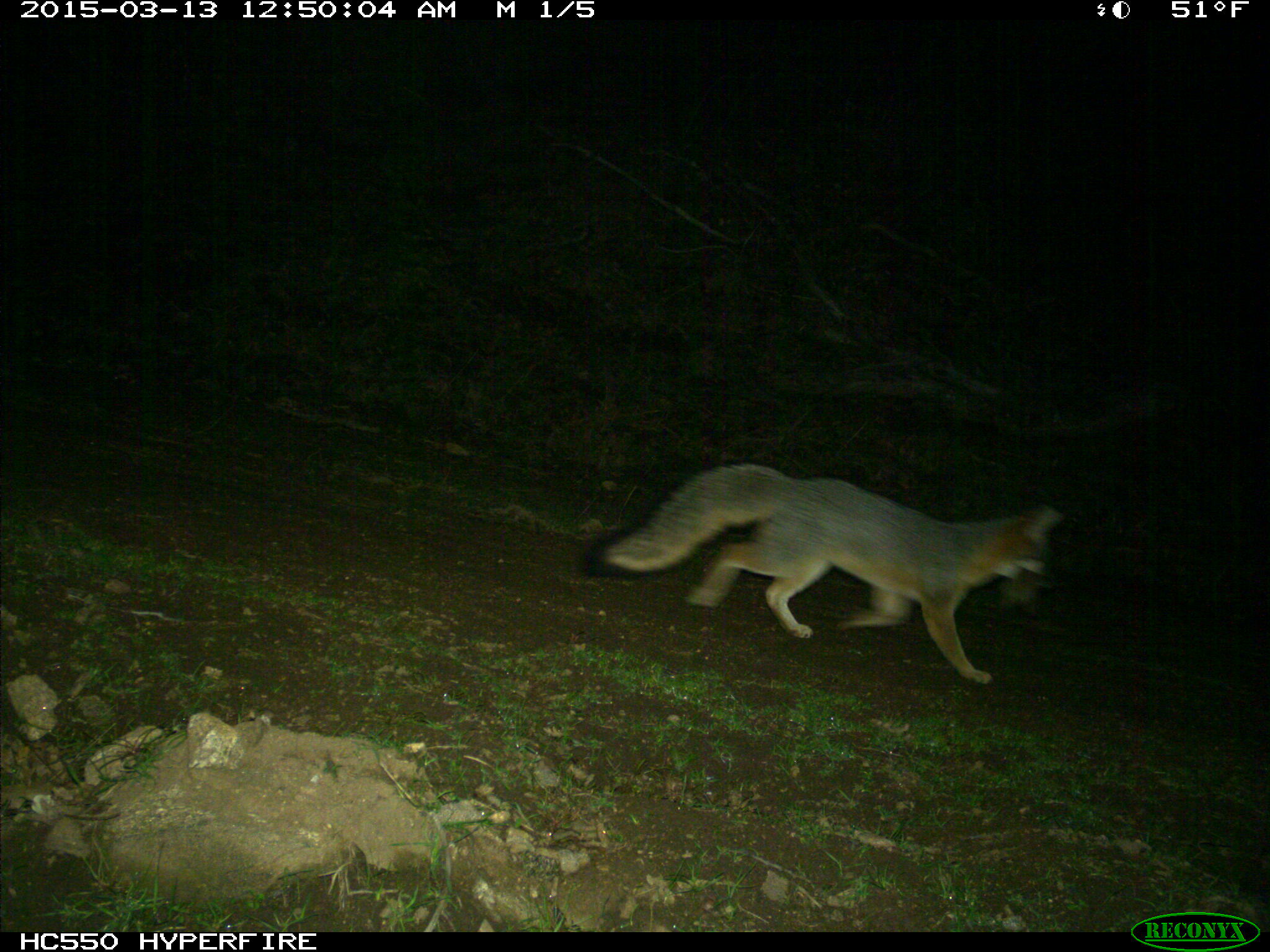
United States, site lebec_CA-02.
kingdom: Animalia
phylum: Chordata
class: Mammalia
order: Carnivora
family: Canidae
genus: Urocyon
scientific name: Urocyon cinereoargenteus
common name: gray fox